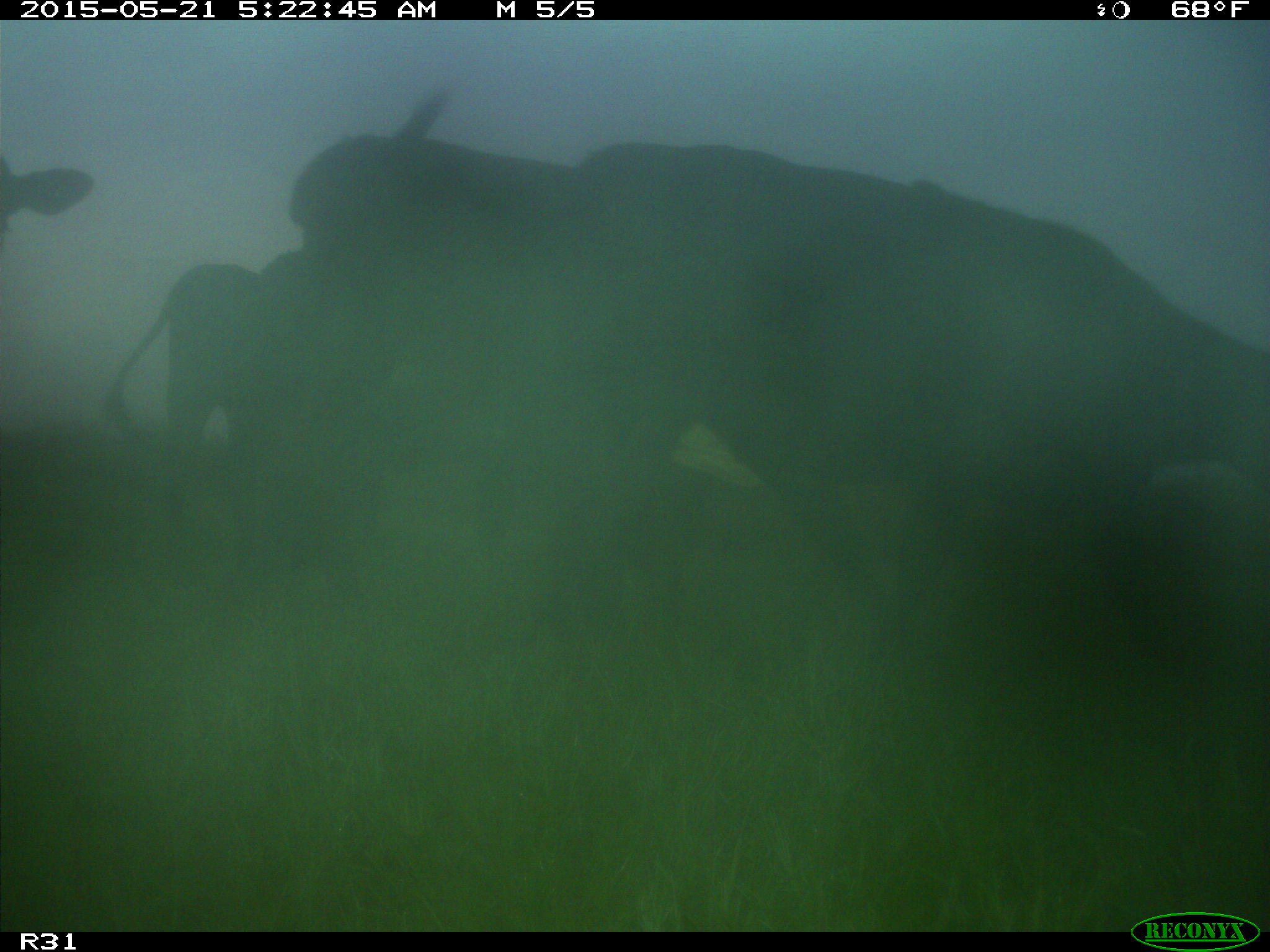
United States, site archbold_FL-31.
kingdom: Animalia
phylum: Chordata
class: Mammalia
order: Artiodactyla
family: Bovidae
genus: Bos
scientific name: Bos taurus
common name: domestic cow